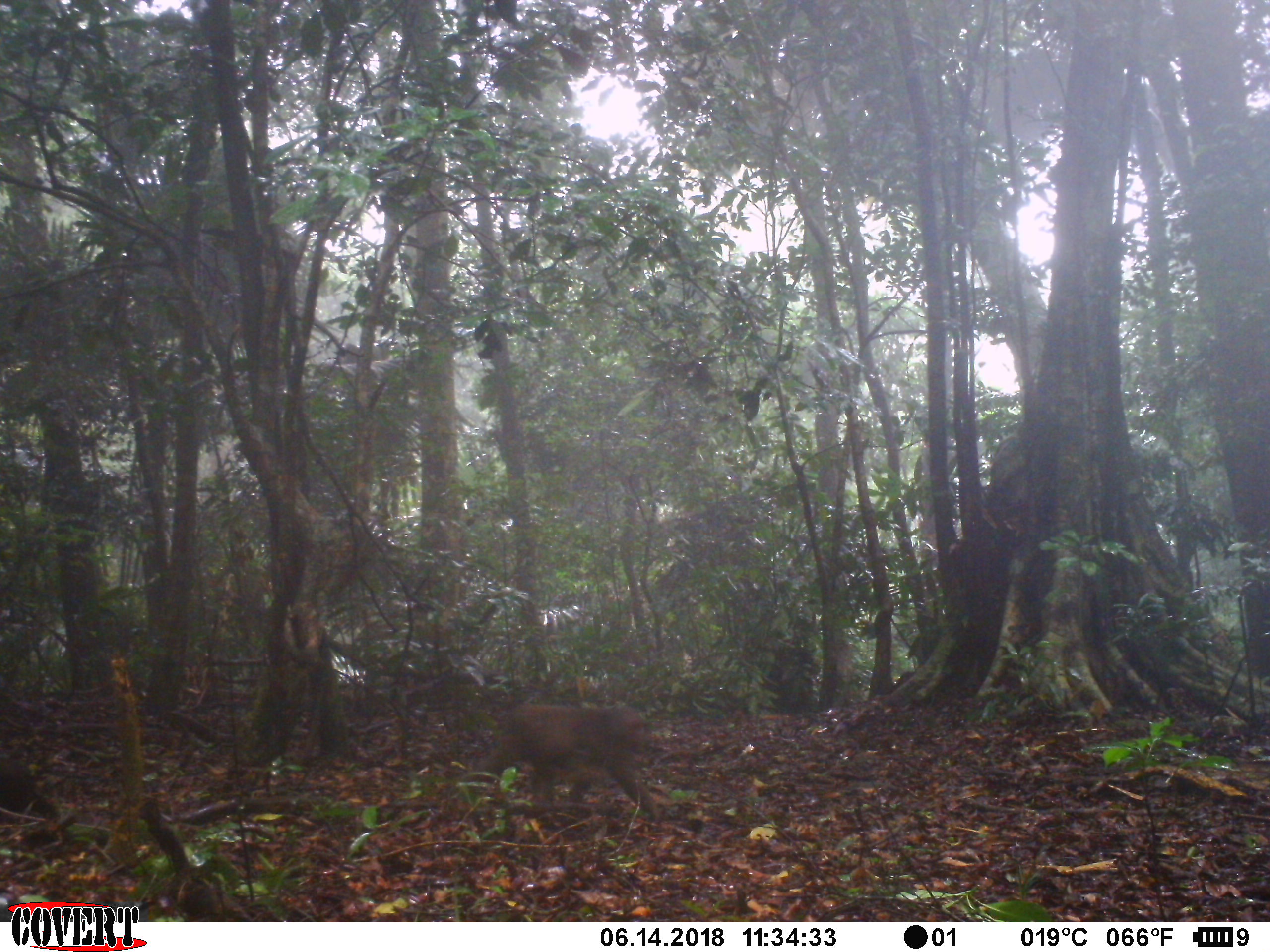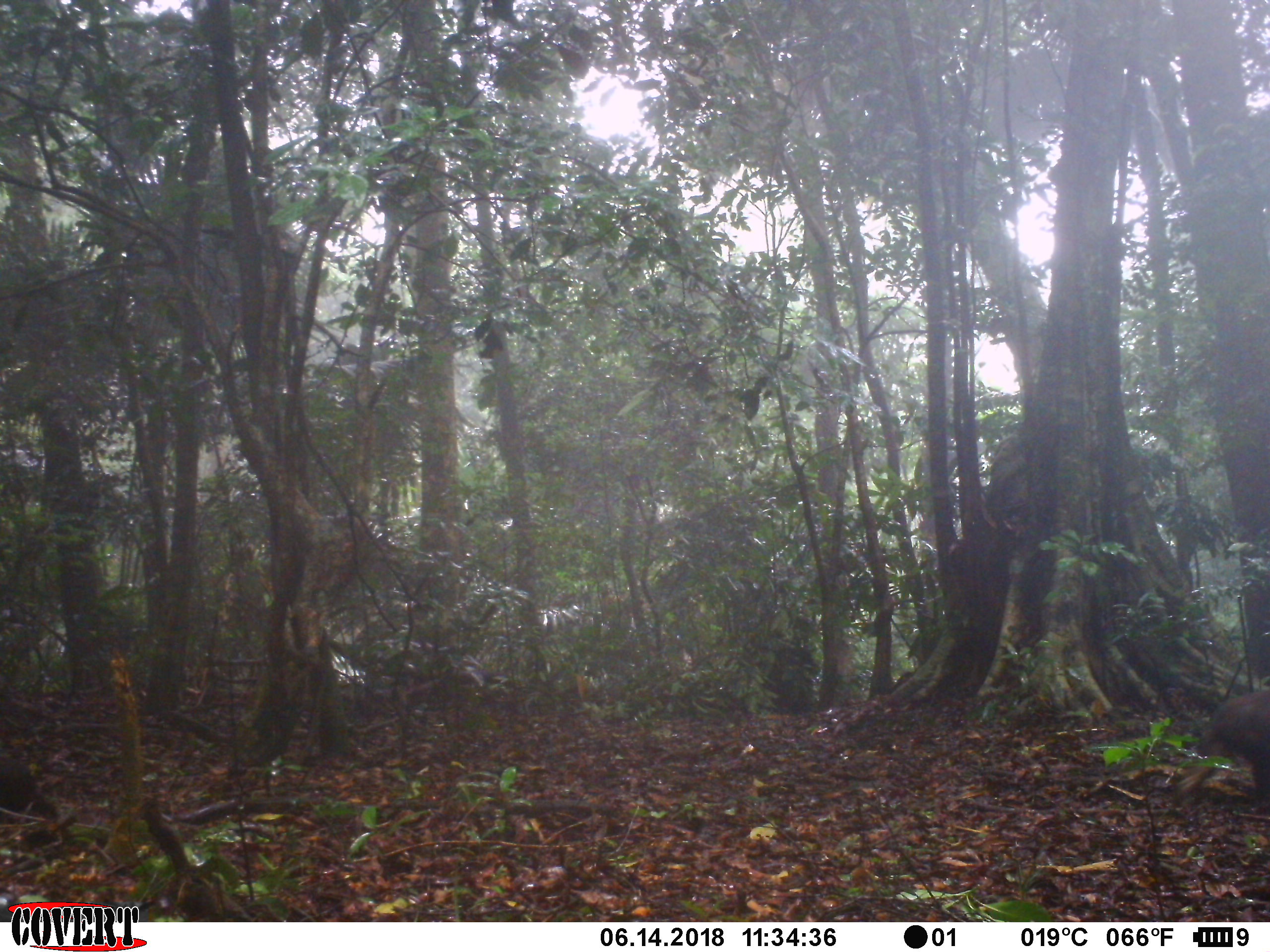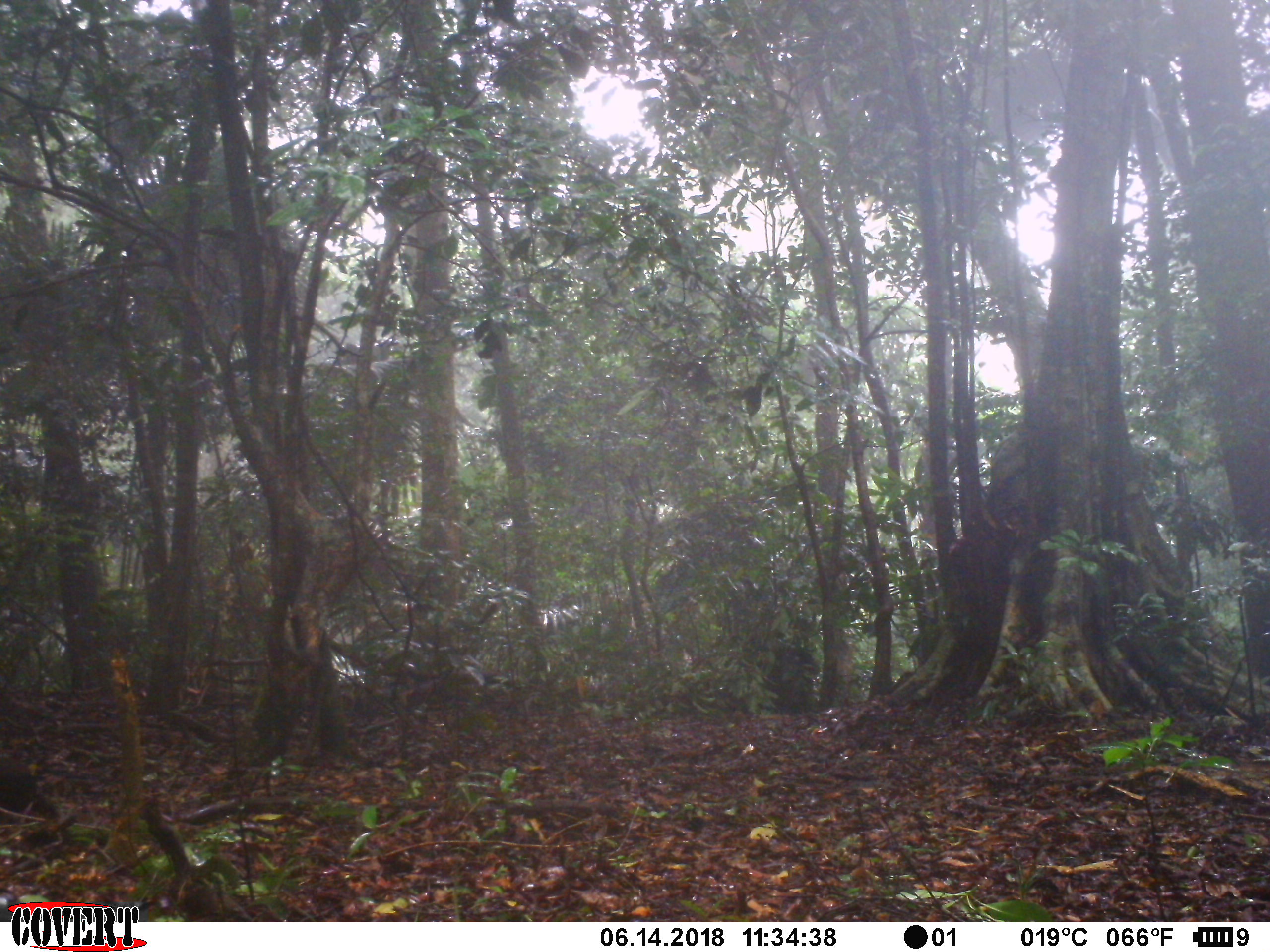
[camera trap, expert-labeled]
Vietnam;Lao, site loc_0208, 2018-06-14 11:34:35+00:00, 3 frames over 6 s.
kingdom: Animalia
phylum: Chordata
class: Mammalia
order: Primates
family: Cercopithecidae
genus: Macaca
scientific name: Macaca arctoides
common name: stump-tailed macaque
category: stump tailed macaque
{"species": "stump tailed macaque (stump-tailed macaque) (Macaca arctoides)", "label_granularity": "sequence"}